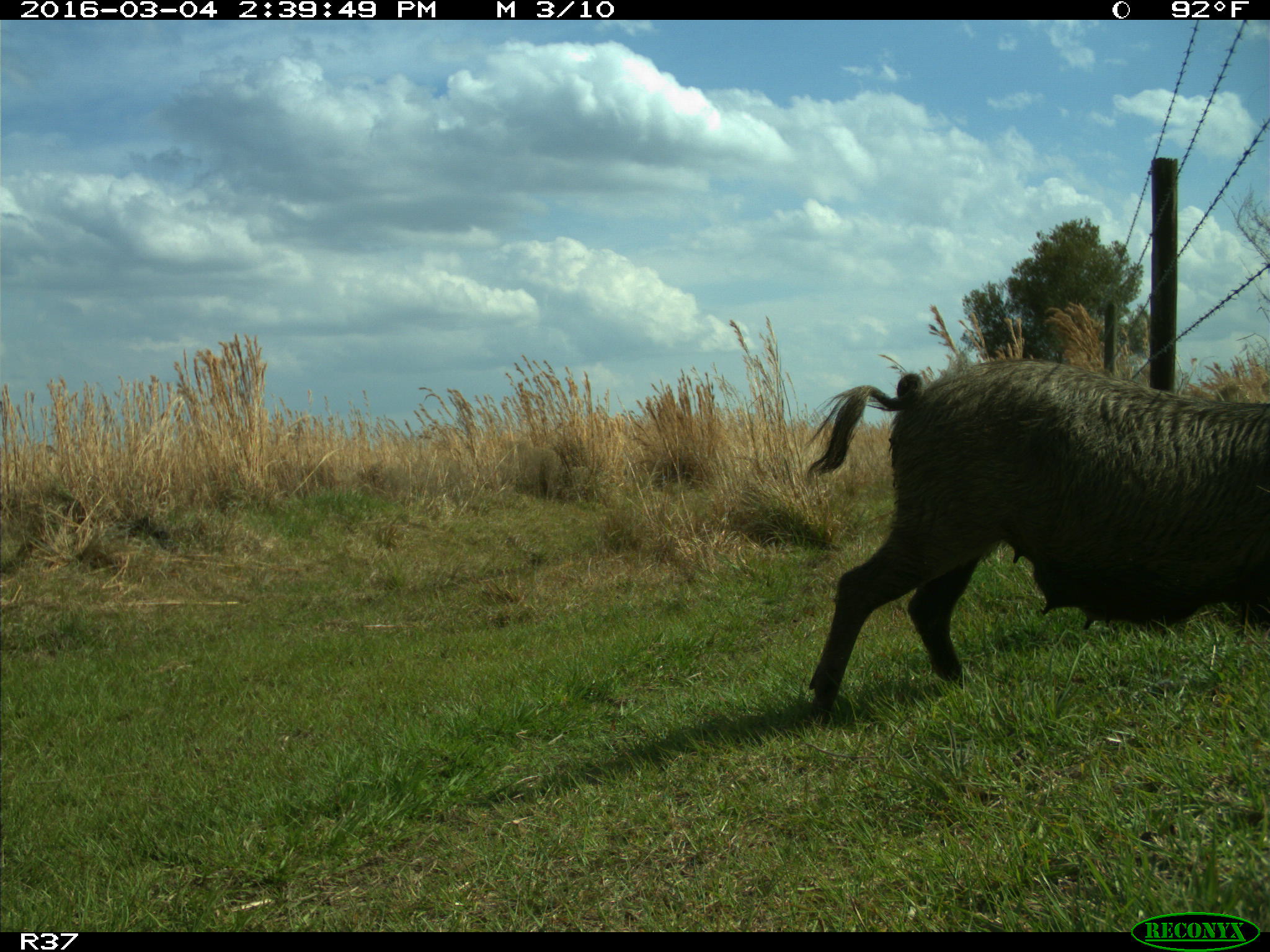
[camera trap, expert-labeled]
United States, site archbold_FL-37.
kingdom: Animalia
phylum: Chordata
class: Mammalia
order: Artiodactyla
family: Suidae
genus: Sus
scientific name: Sus scrofa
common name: wild boar